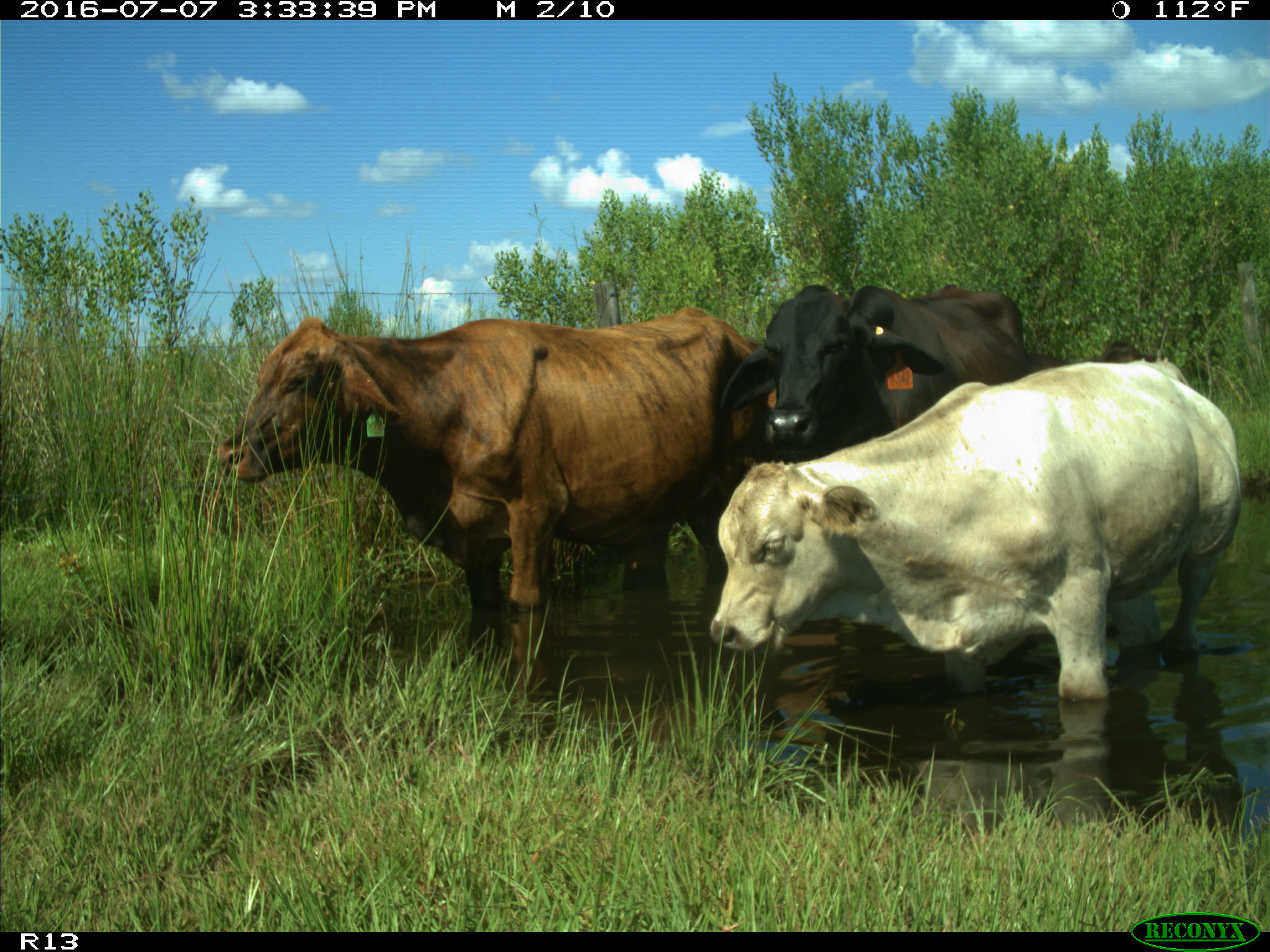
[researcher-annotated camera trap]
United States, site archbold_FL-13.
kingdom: Animalia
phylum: Chordata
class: Mammalia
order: Artiodactyla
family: Bovidae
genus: Bos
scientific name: Bos taurus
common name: domestic cow